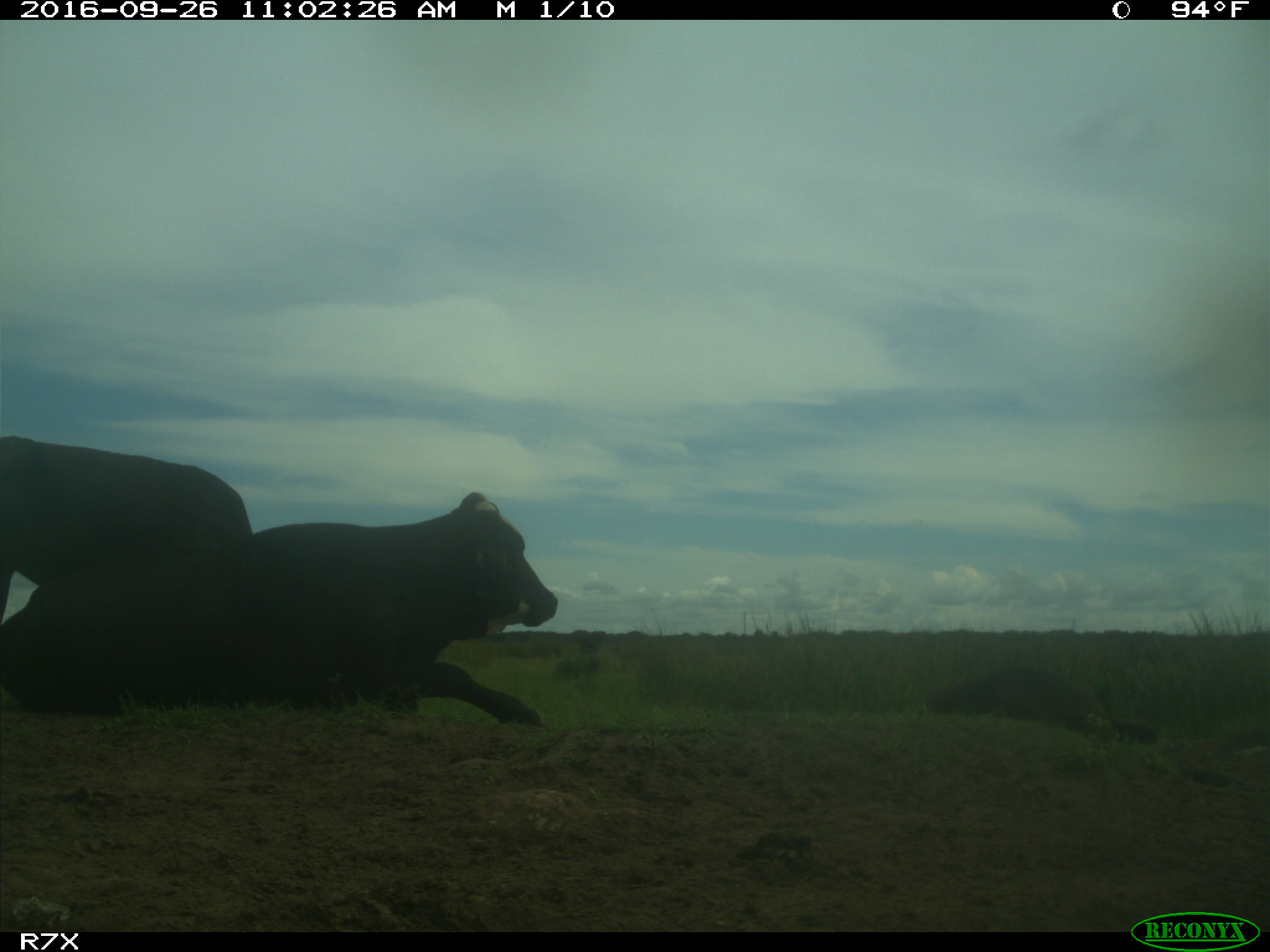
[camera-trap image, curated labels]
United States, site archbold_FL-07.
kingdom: Animalia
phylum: Chordata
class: Mammalia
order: Artiodactyla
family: Bovidae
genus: Bos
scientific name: Bos taurus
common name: domestic cow